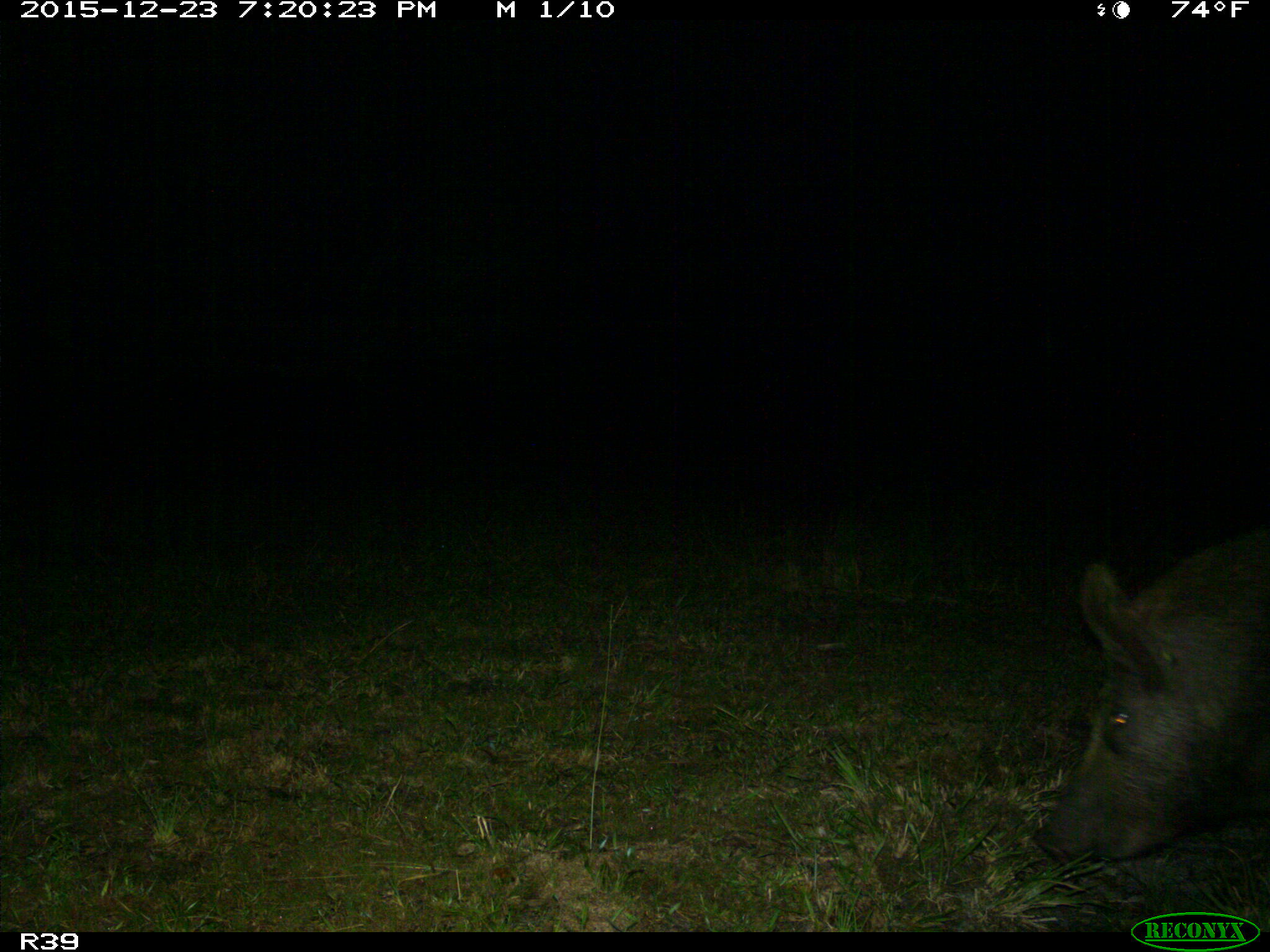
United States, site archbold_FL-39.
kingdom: Animalia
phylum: Chordata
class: Mammalia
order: Artiodactyla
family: Suidae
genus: Sus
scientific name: Sus scrofa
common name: wild boar